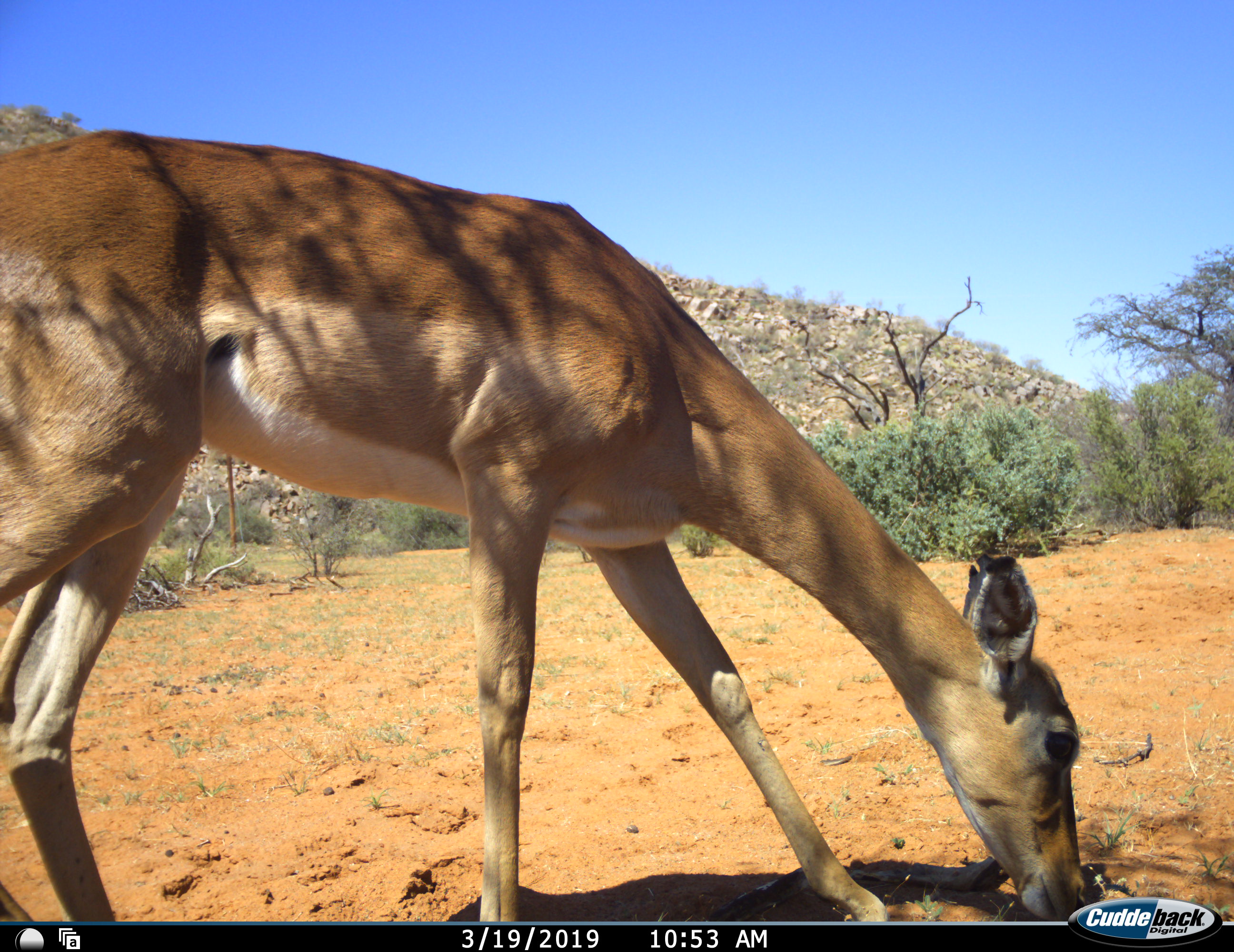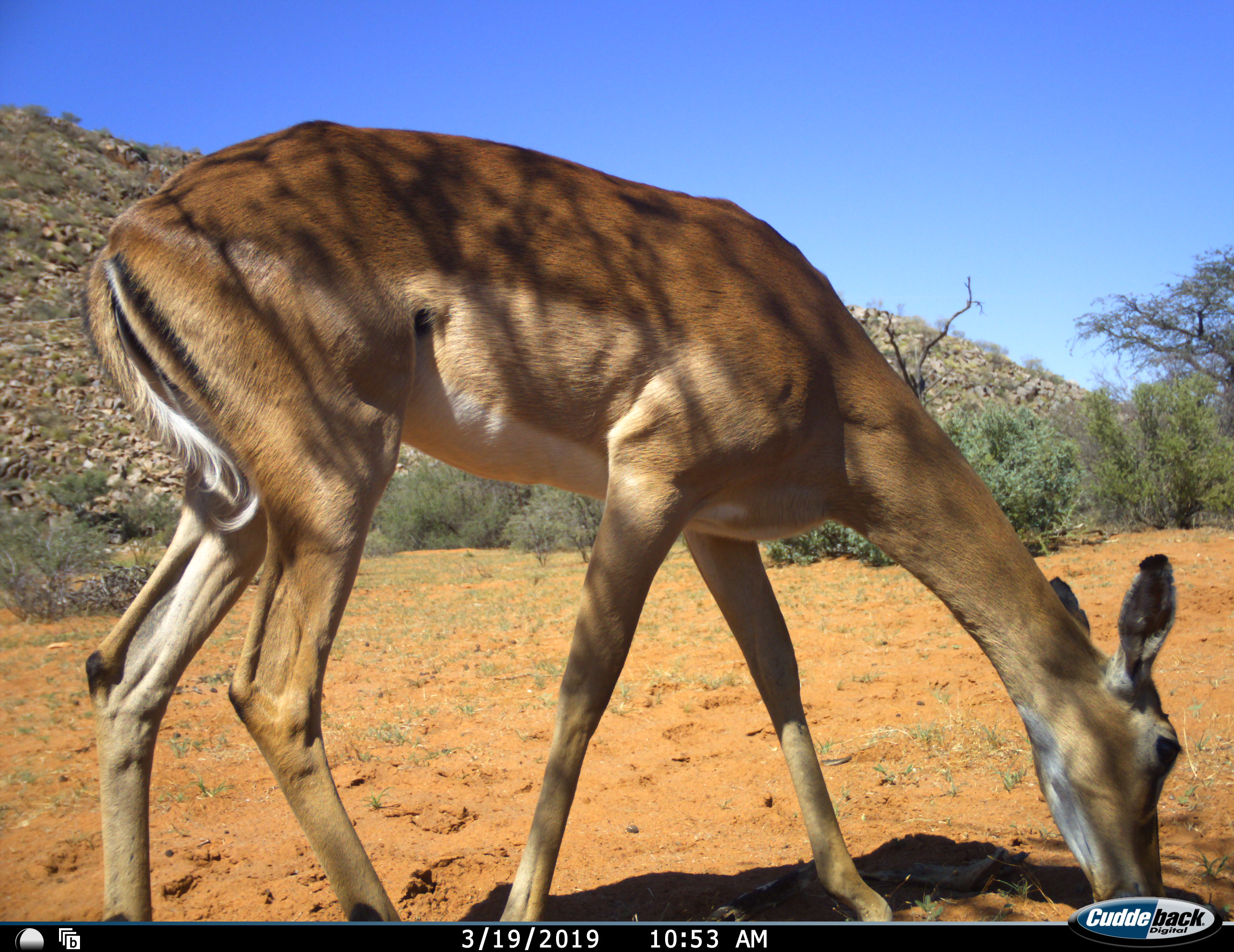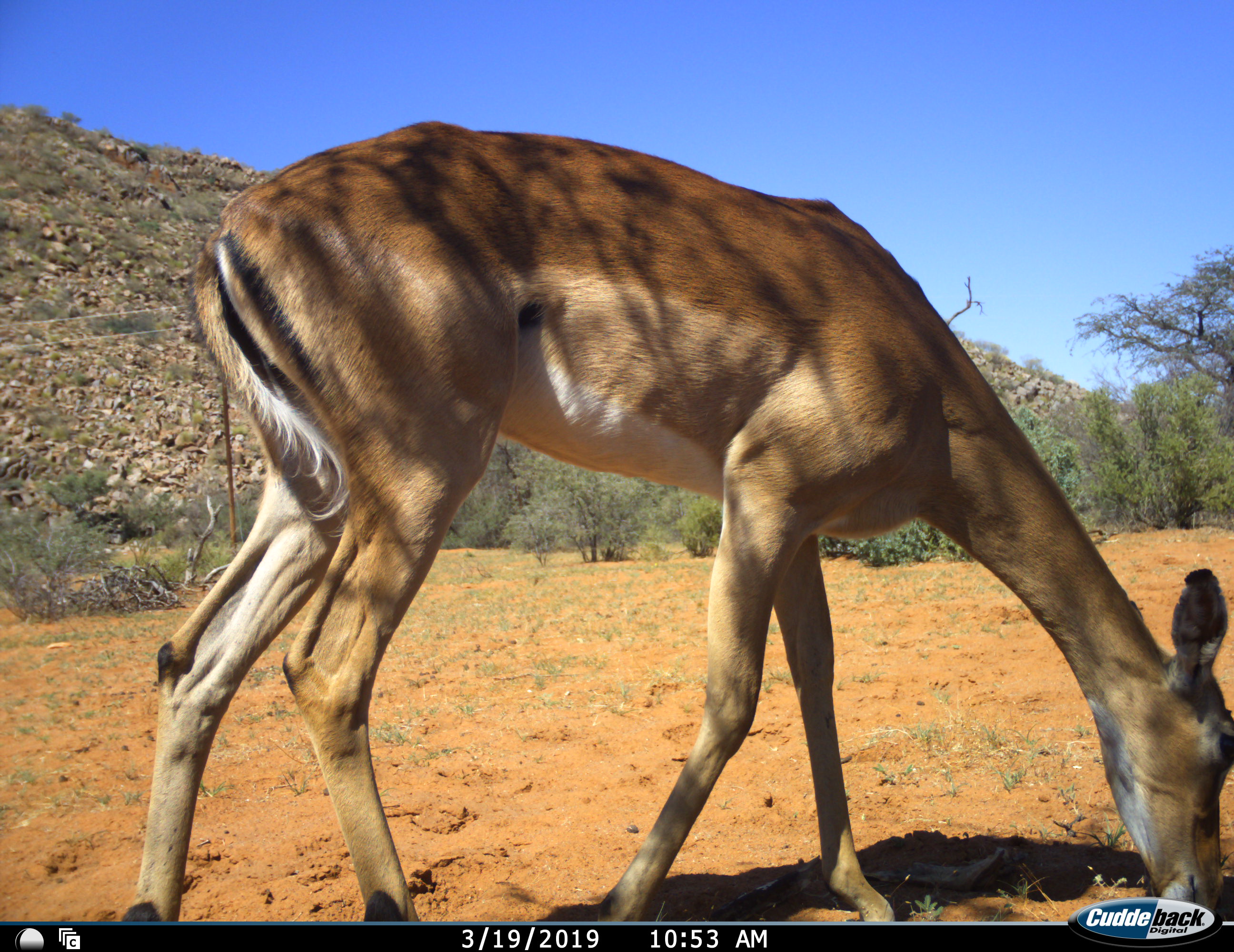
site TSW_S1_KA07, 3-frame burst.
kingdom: Animalia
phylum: Chordata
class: Mammalia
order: Artiodactyla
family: Bovidae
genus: Aepyceros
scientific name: Aepyceros melampus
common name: impala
Impala (Aepyceros melampus), count 1. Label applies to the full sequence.